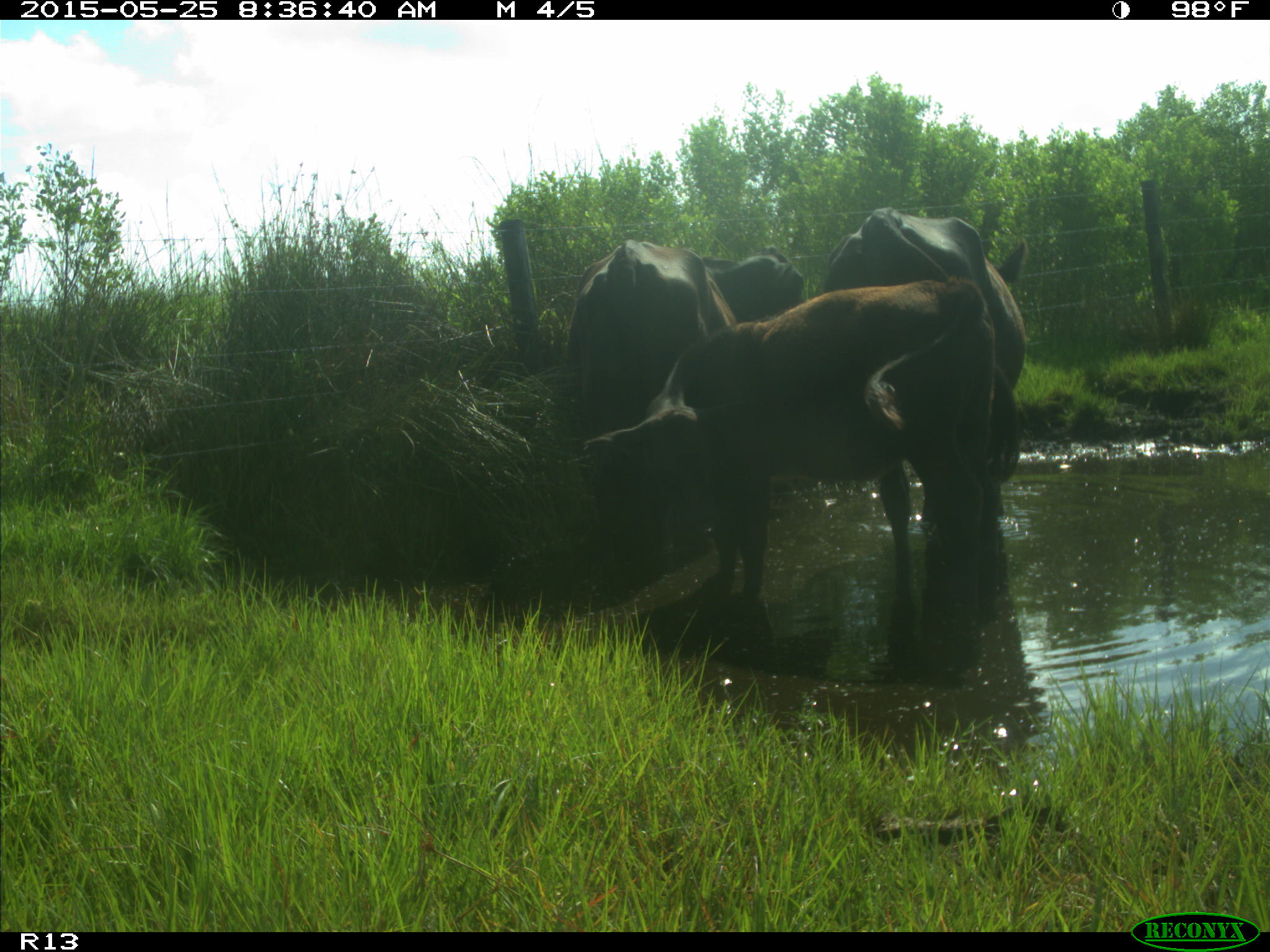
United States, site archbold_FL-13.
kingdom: Animalia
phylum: Chordata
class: Mammalia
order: Artiodactyla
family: Bovidae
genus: Bos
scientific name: Bos taurus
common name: domestic cow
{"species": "Bos taurus (domestic cow)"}